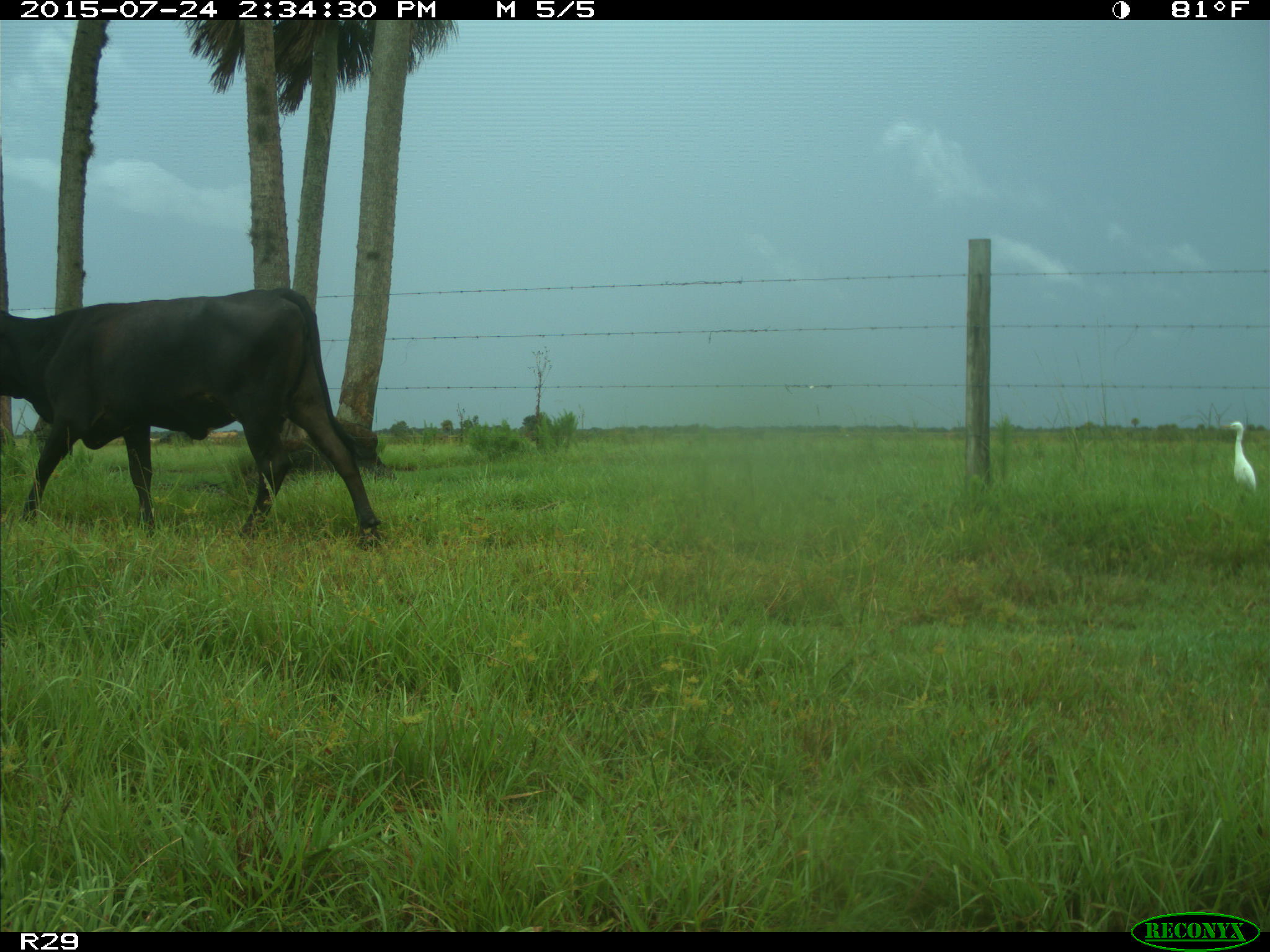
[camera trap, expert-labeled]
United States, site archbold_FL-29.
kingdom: Animalia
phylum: Chordata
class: Mammalia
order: Artiodactyla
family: Bovidae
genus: Bos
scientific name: Bos taurus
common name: domestic cow